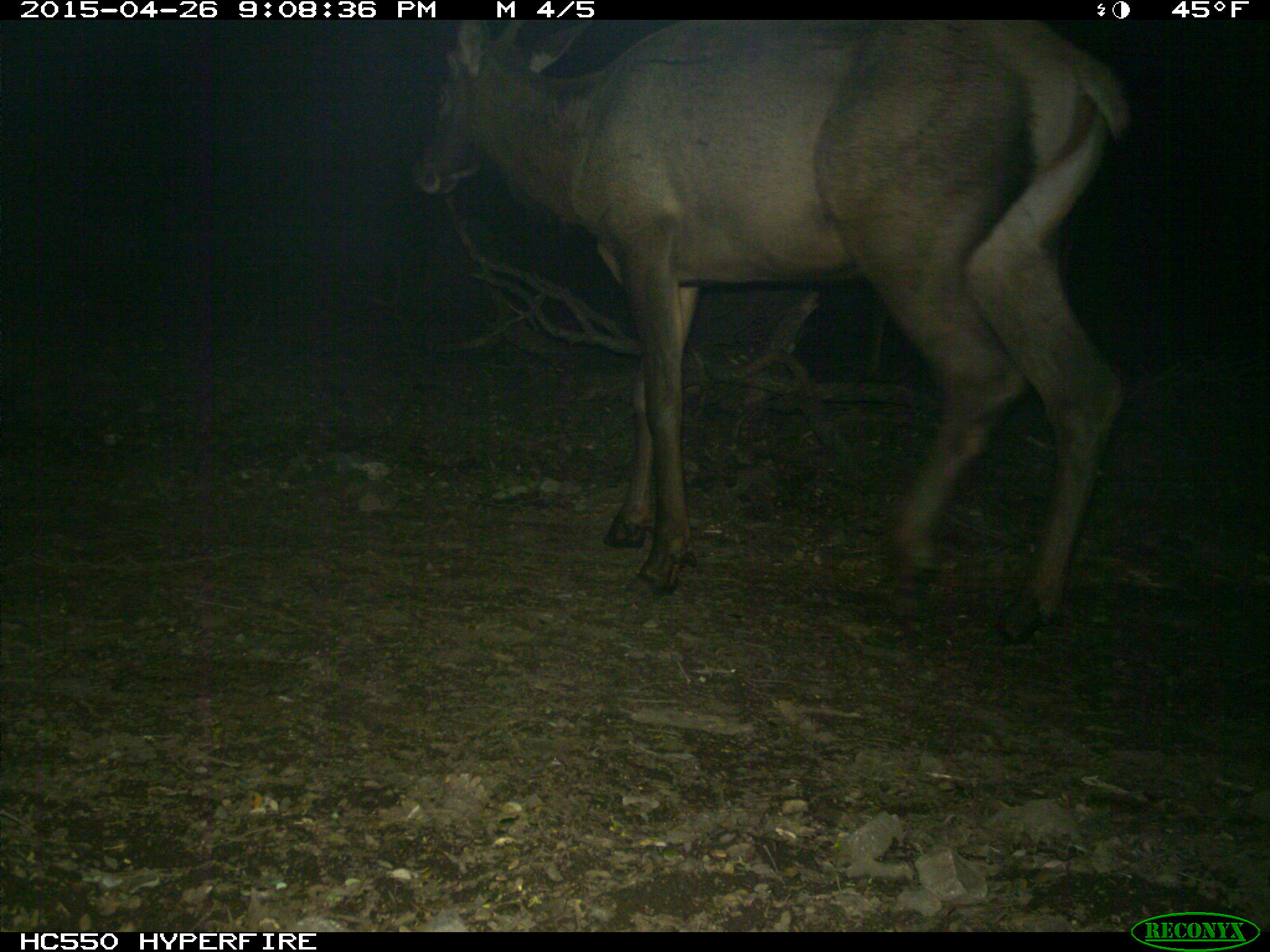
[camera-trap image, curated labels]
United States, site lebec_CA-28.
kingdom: Animalia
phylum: Chordata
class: Mammalia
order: Artiodactyla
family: Cervidae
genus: Cervus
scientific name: Cervus canadensis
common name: elk